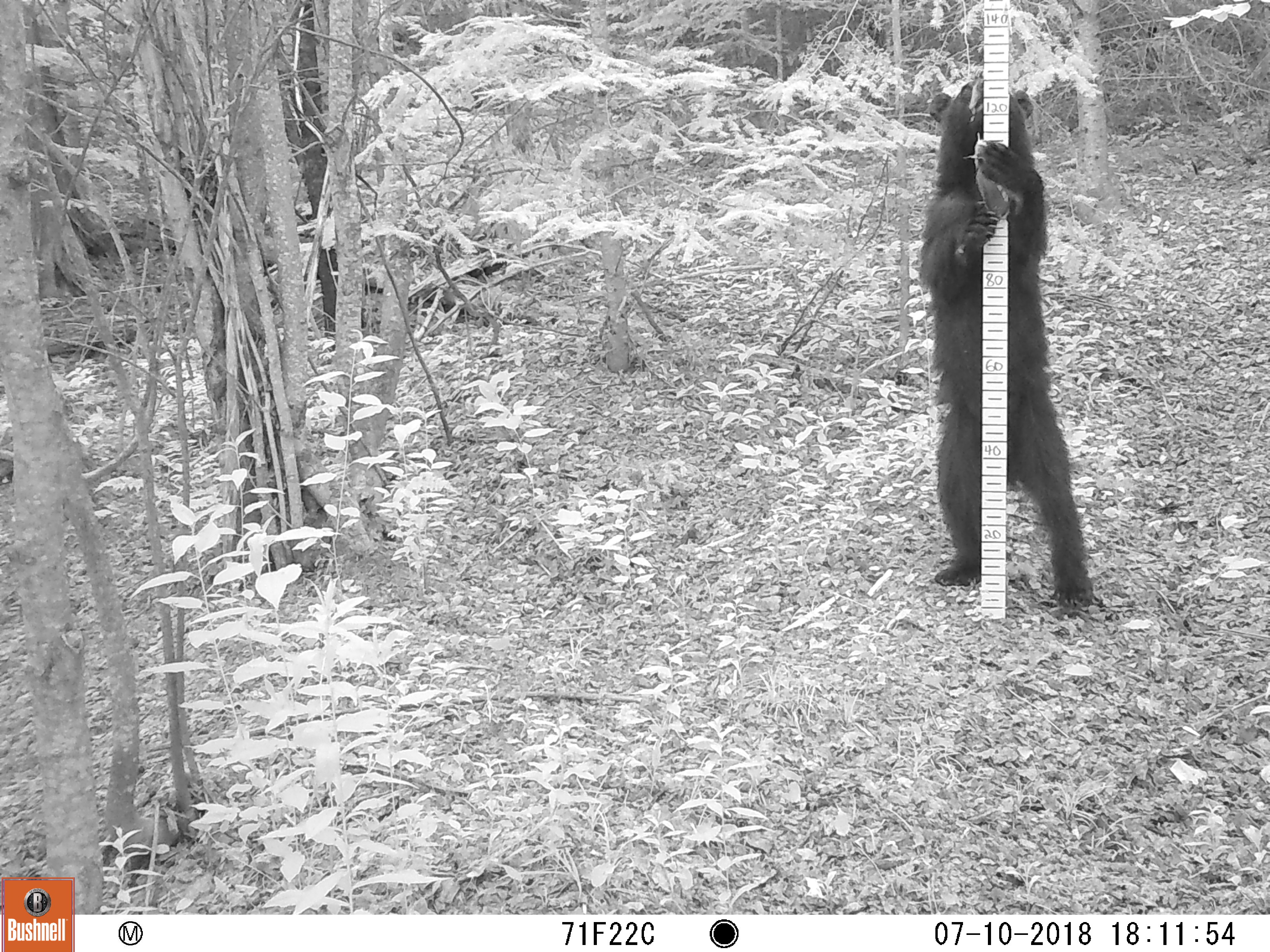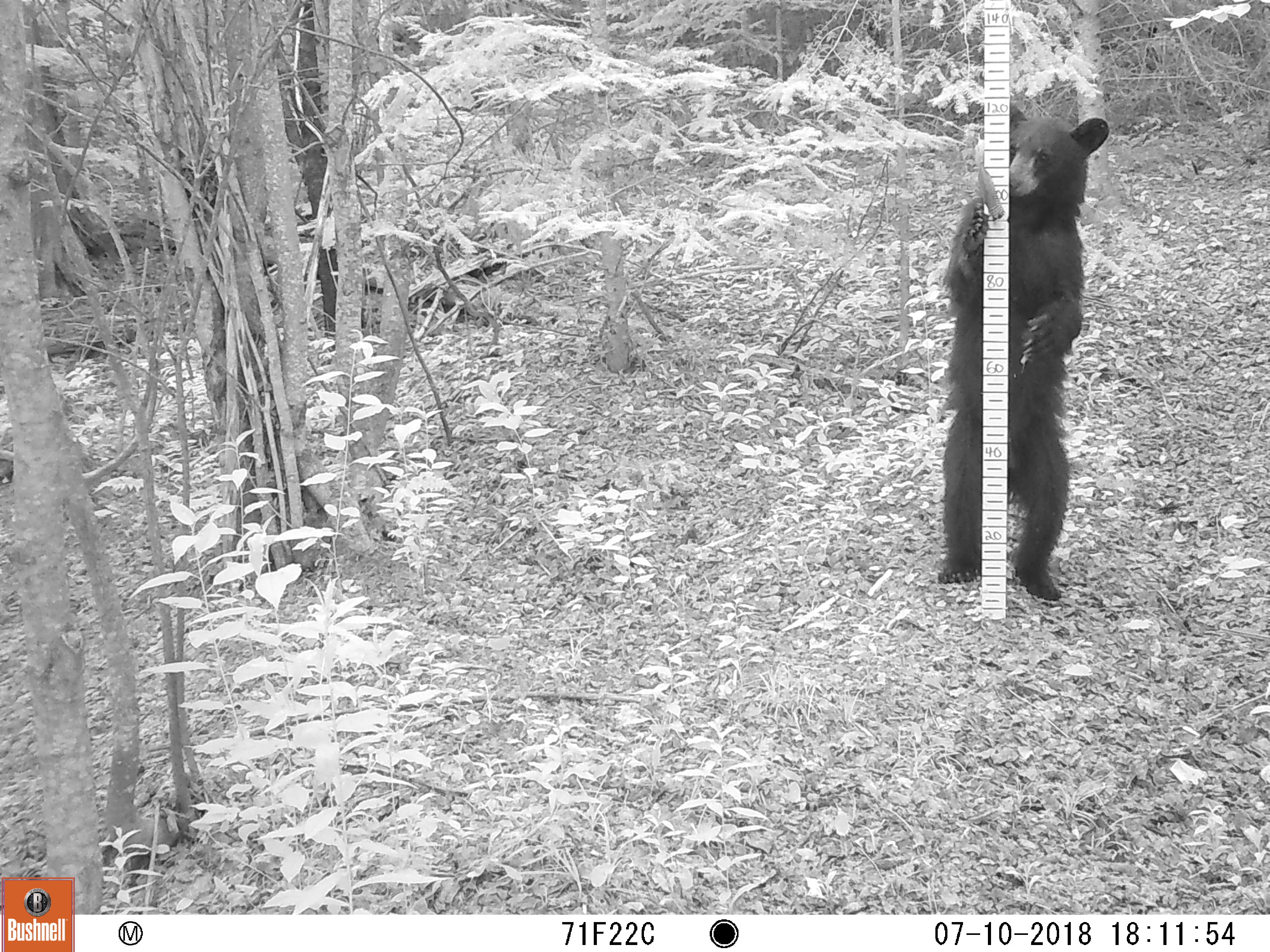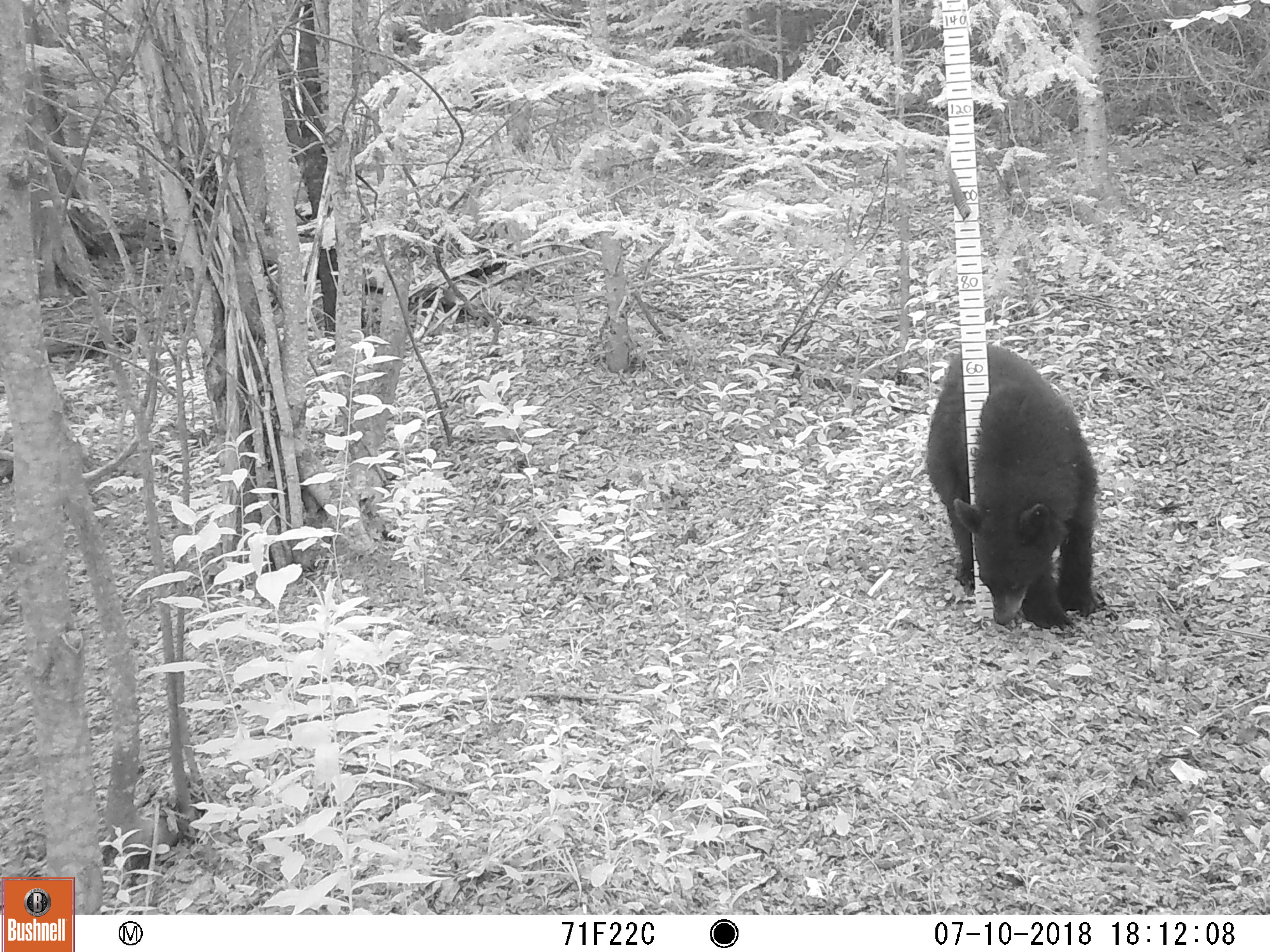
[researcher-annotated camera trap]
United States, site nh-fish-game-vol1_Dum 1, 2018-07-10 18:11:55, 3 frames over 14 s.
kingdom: Animalia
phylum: Chordata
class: Mammalia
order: Carnivora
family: Ursidae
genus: Ursus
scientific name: Ursus americanus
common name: black bear